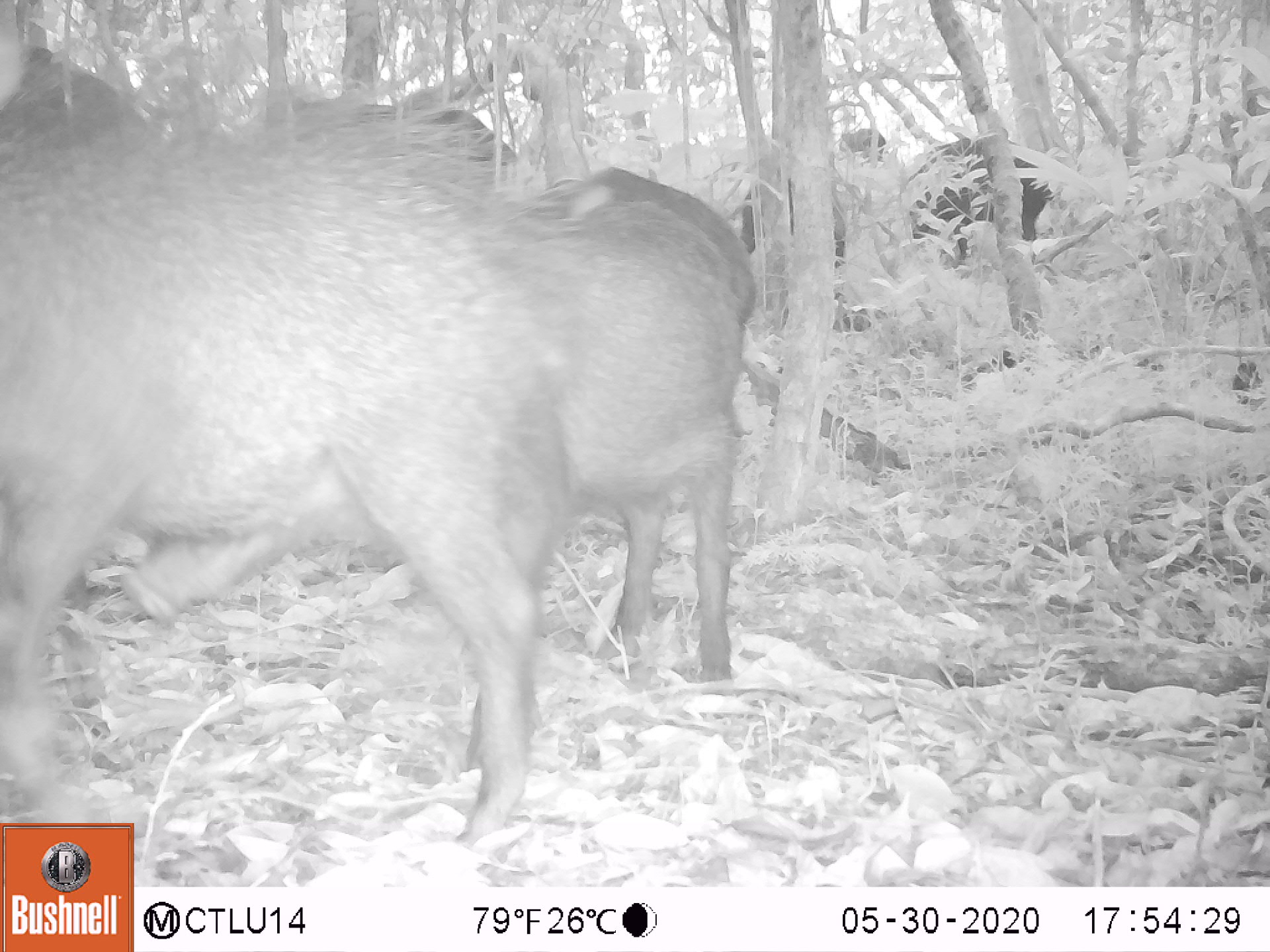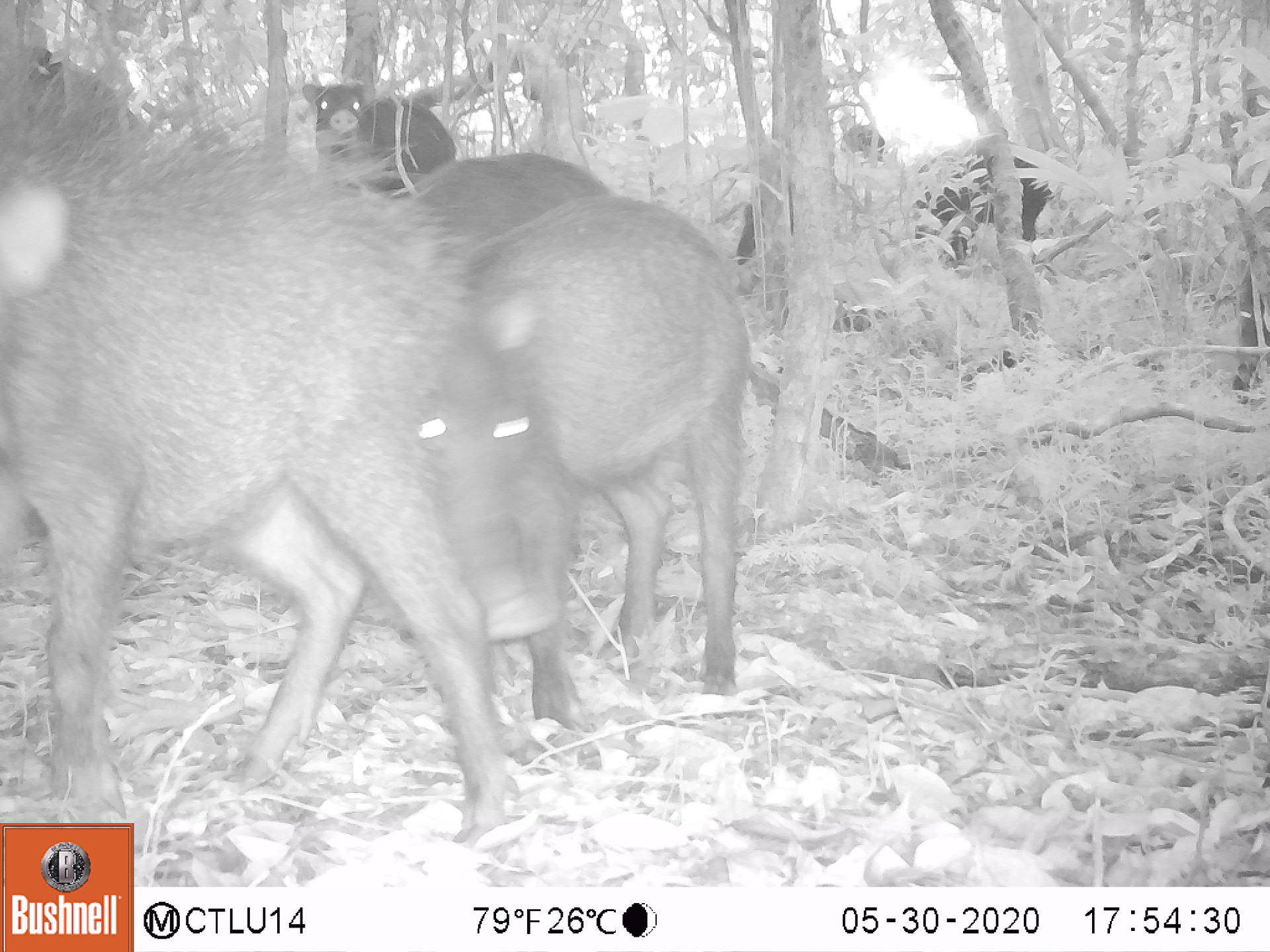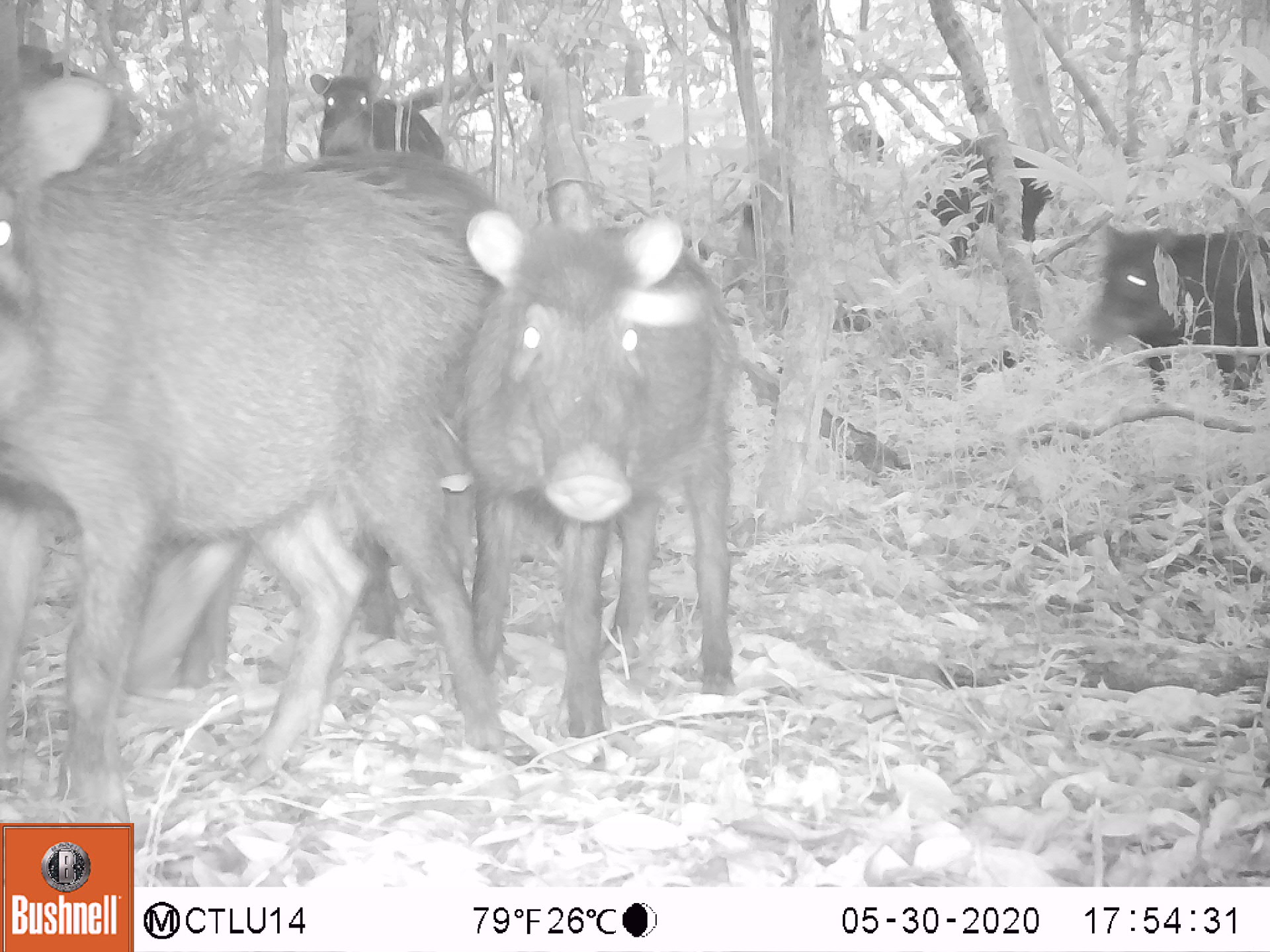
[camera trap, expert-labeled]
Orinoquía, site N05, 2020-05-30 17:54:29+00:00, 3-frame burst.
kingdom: Animalia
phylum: Chordata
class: Mammalia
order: Artiodactyla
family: Tayassuidae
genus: Tayassu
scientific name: Tayassu pecari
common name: white-lipped peccary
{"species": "white-lipped peccary (Tayassu pecari)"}